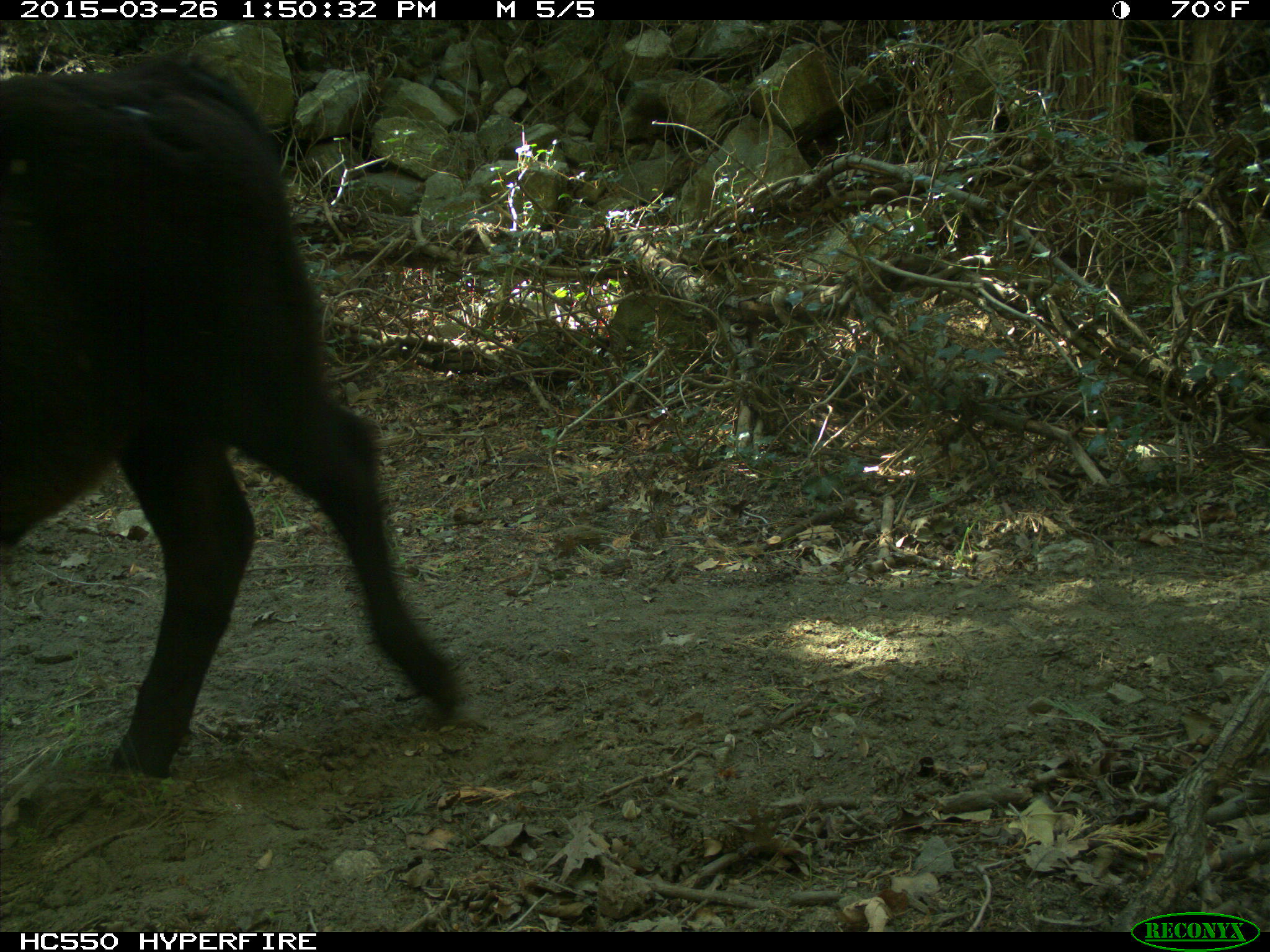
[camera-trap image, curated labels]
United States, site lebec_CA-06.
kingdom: Animalia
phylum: Chordata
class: Mammalia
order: Artiodactyla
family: Bovidae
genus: Bos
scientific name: Bos taurus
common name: domestic cow